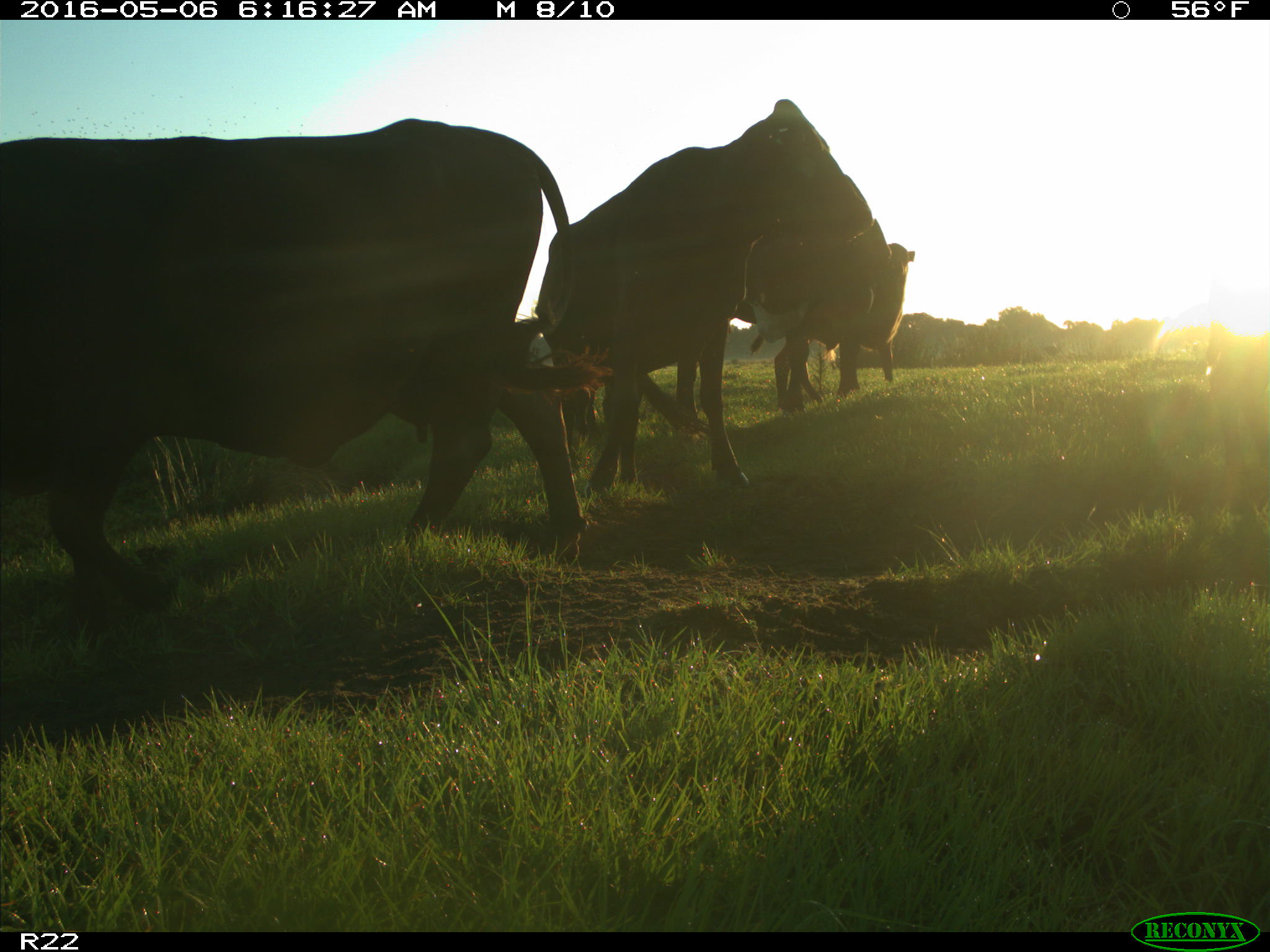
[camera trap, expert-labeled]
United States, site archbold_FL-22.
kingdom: Animalia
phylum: Chordata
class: Mammalia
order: Artiodactyla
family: Bovidae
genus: Bos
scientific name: Bos taurus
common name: domestic cow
Bos taurus (domestic cow).